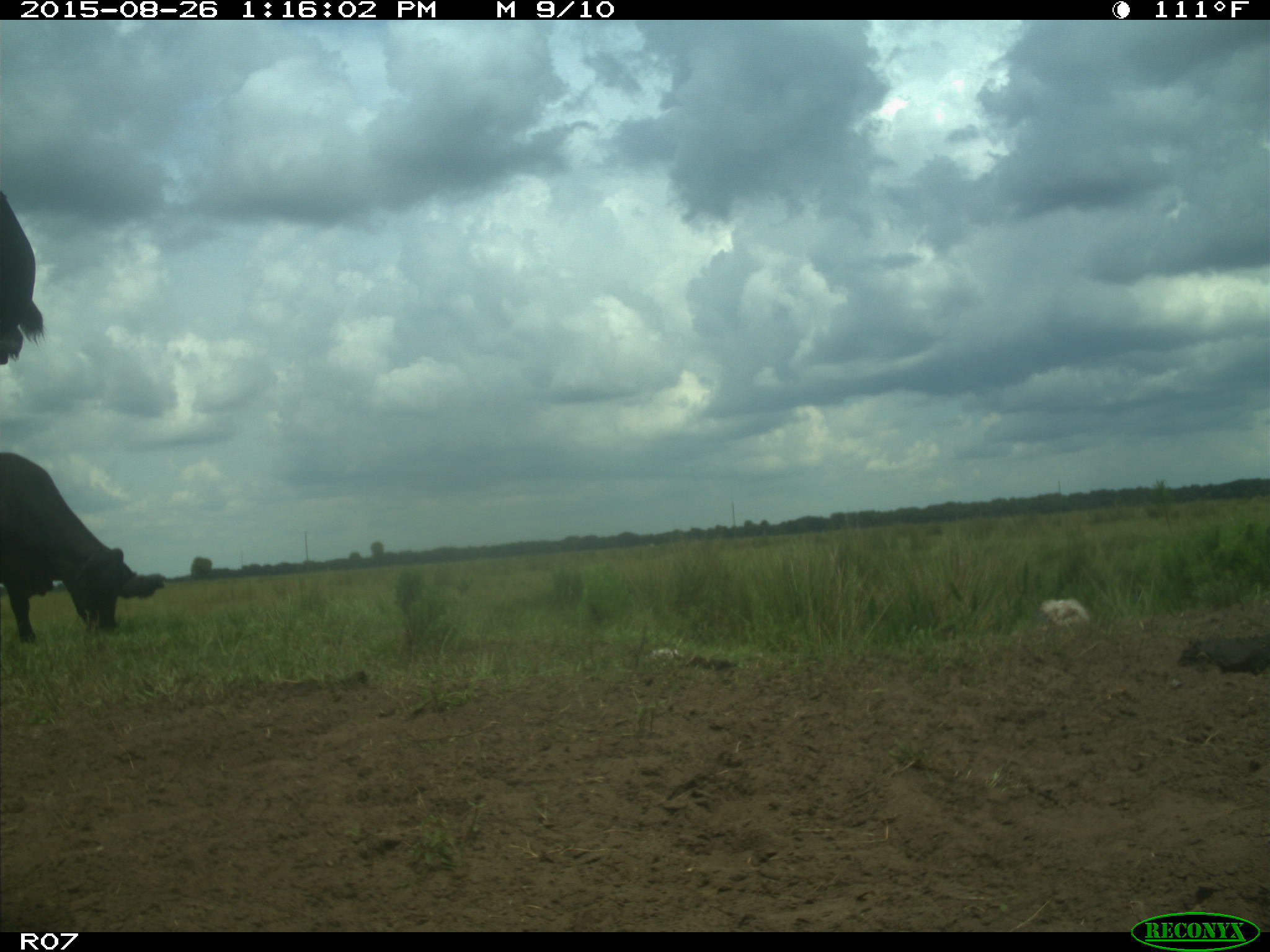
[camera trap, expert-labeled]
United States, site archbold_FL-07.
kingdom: Animalia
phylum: Chordata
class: Mammalia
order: Artiodactyla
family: Bovidae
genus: Bos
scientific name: Bos taurus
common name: domestic cow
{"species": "Bos taurus (domestic cow)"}